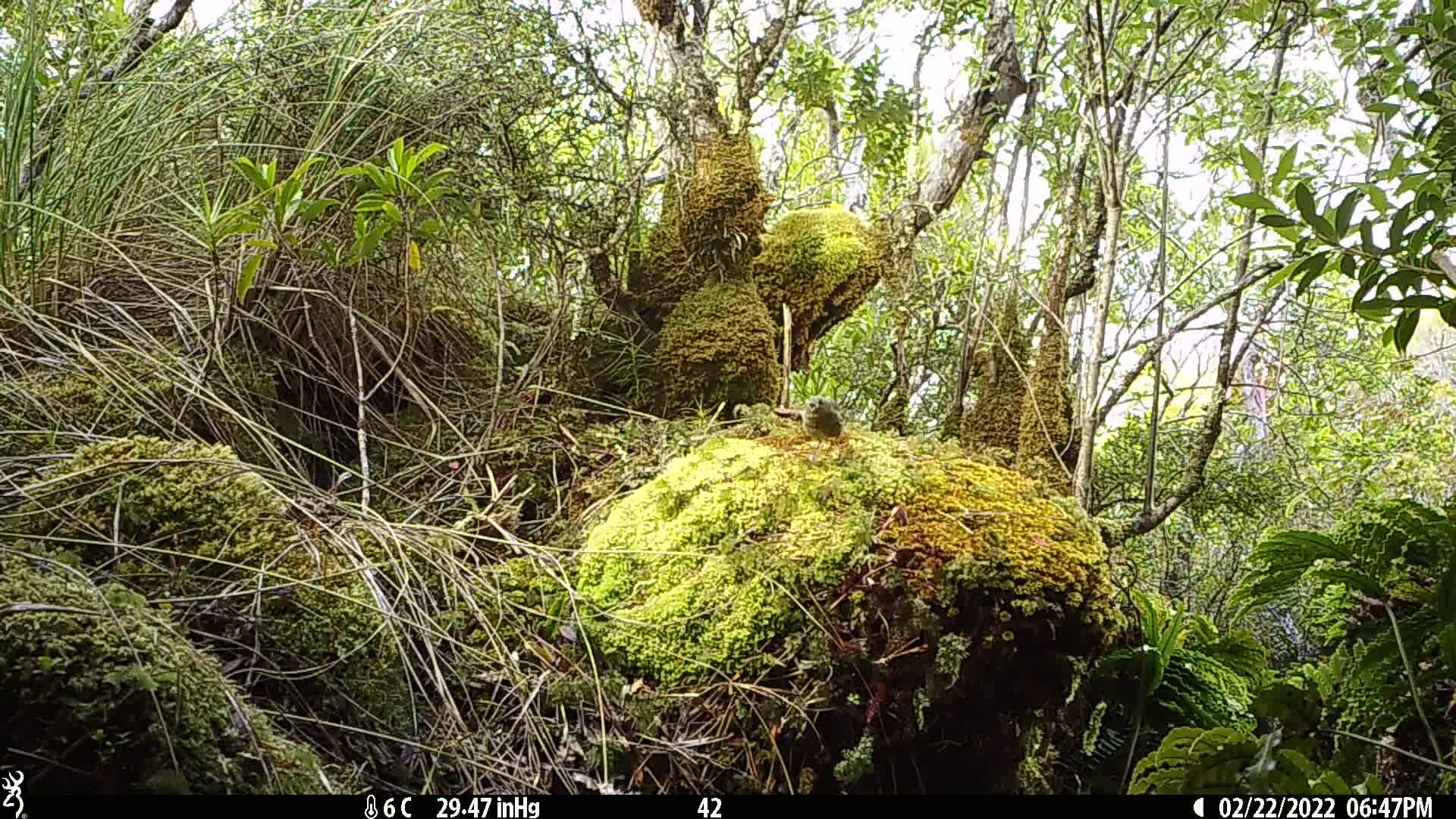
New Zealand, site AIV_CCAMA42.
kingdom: Animalia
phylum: Chordata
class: Aves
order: Passeriformes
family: Meliphagidae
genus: Anthornis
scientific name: Anthornis melanura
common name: new zealand bellbird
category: bellbird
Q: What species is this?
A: Bellbird (new zealand bellbird) (Anthornis melanura).